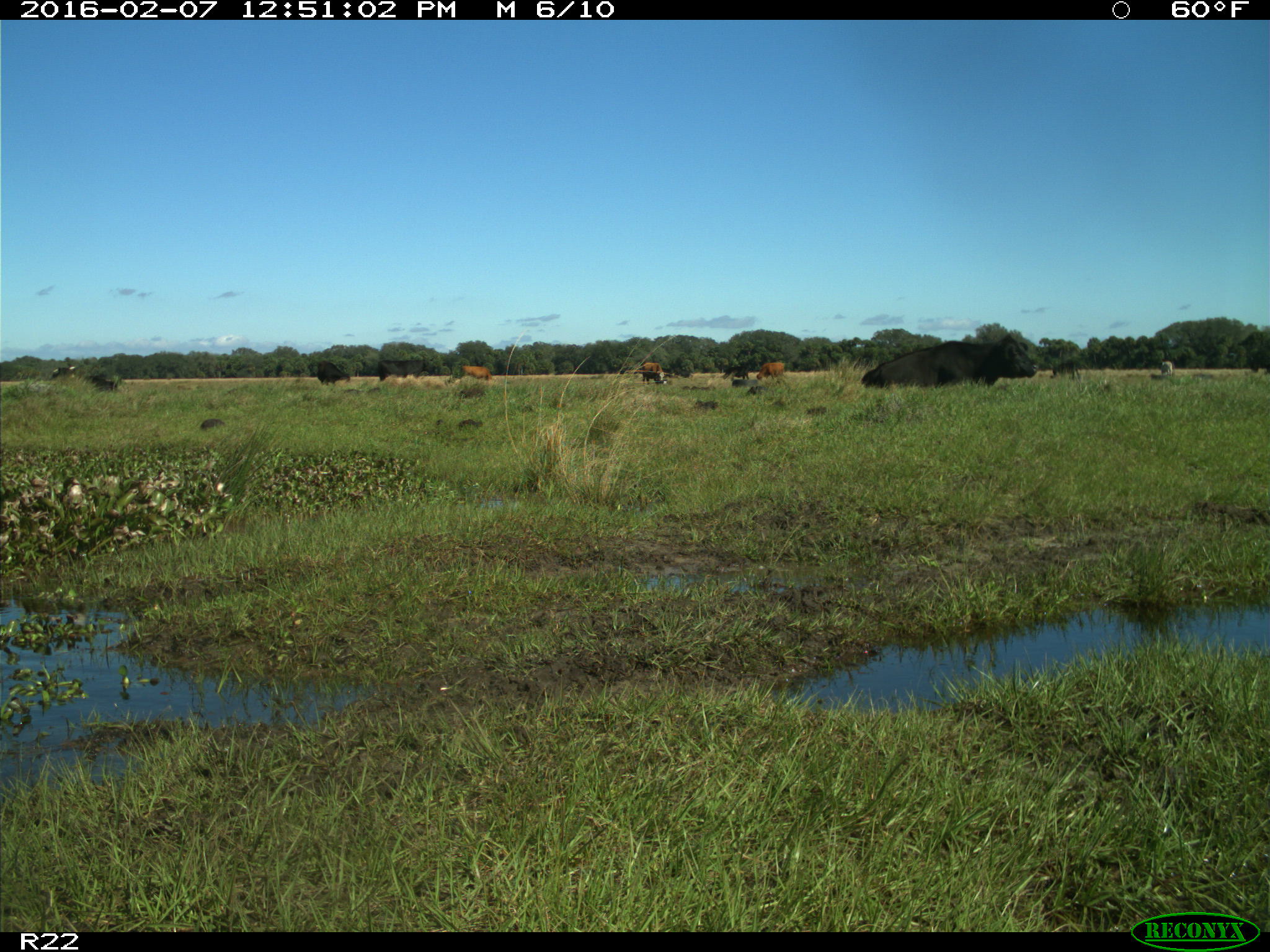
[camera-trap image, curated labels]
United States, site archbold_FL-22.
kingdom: Animalia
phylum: Chordata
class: Mammalia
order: Artiodactyla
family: Bovidae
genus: Bos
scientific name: Bos taurus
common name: domestic cow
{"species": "Bos taurus (domestic cow)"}